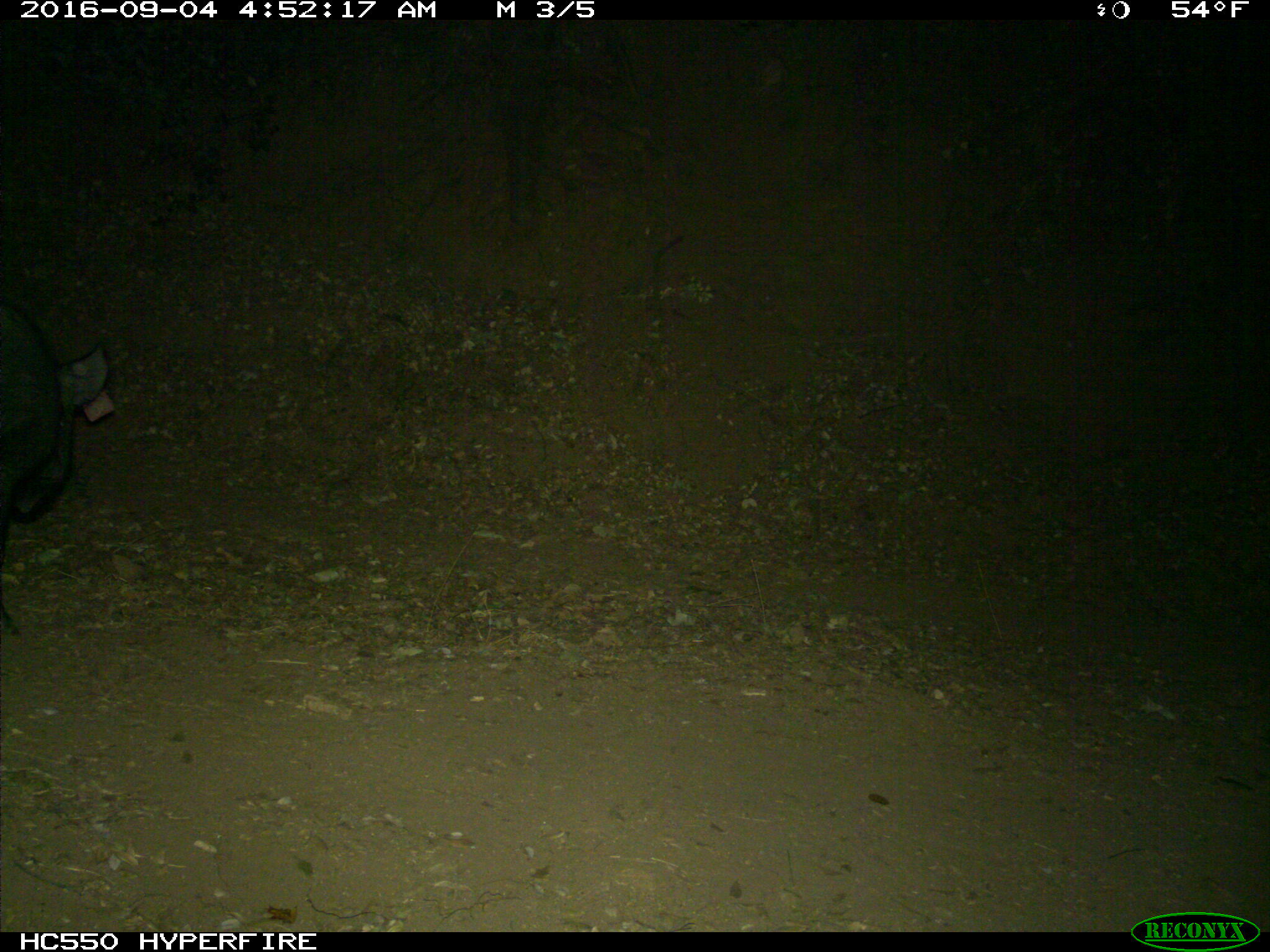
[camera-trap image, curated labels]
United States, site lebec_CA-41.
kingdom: Animalia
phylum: Chordata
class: Mammalia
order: Artiodactyla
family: Suidae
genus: Sus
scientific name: Sus scrofa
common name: wild boar